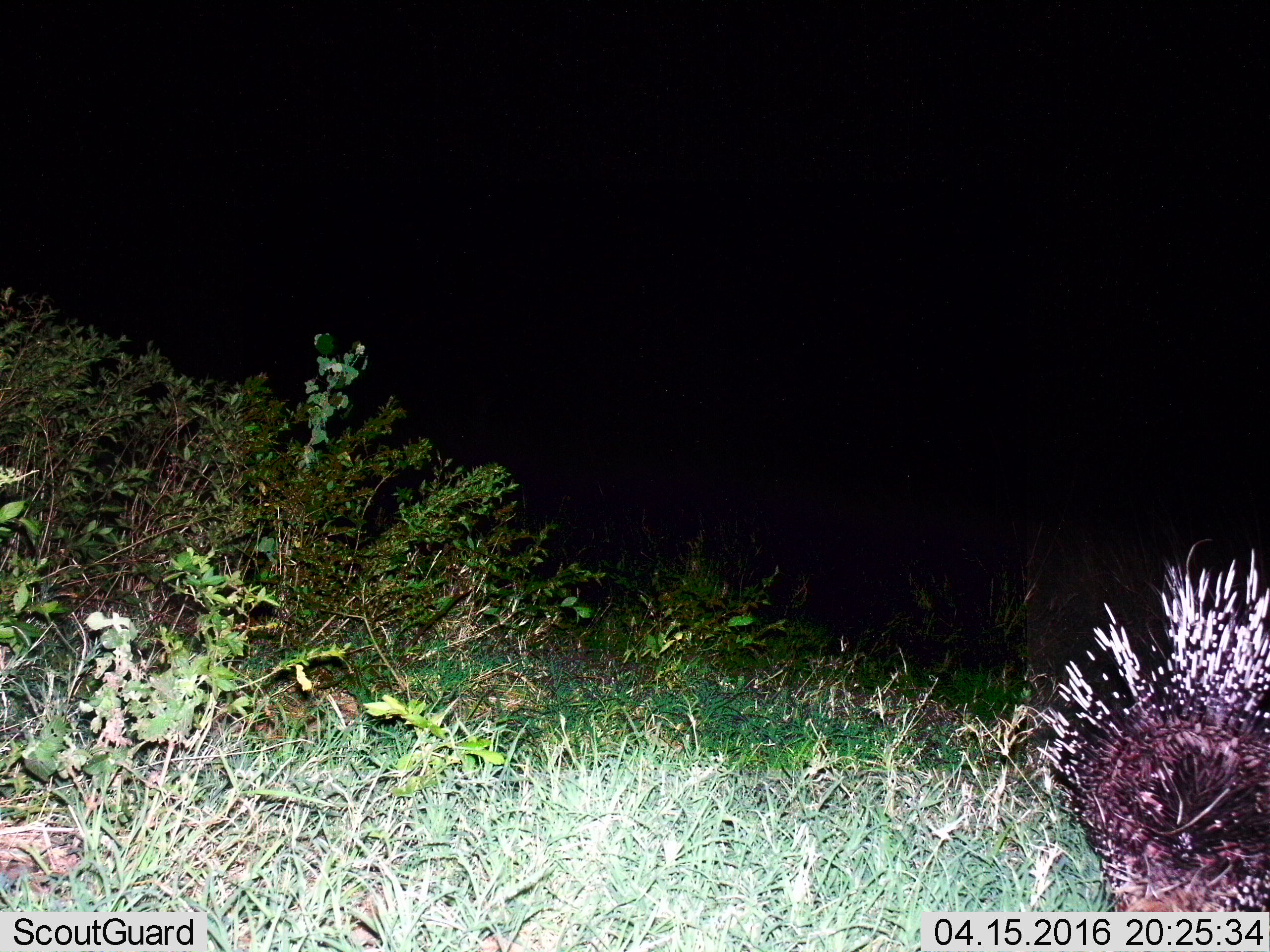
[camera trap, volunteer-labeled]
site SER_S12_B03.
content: unidentified animal